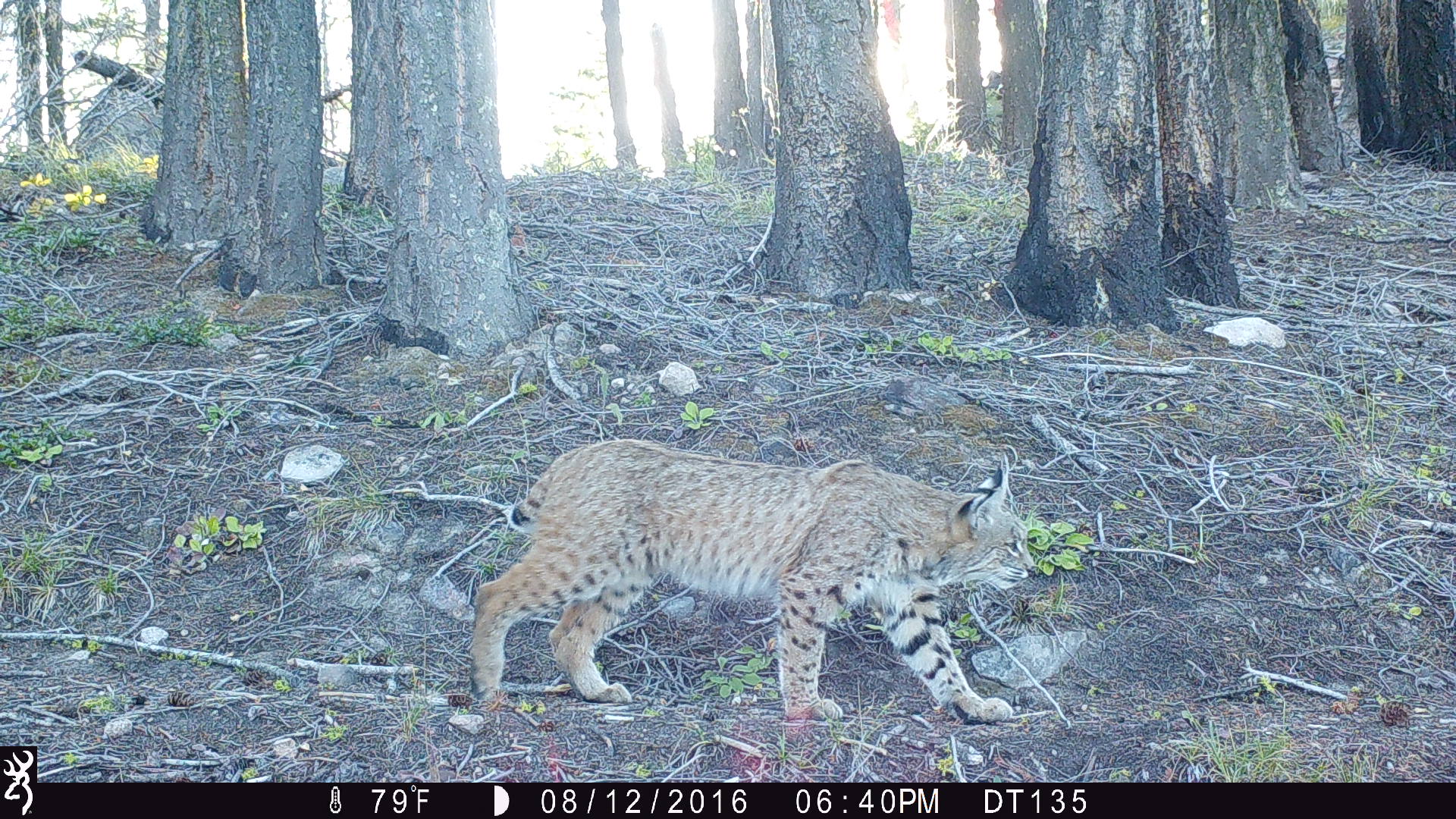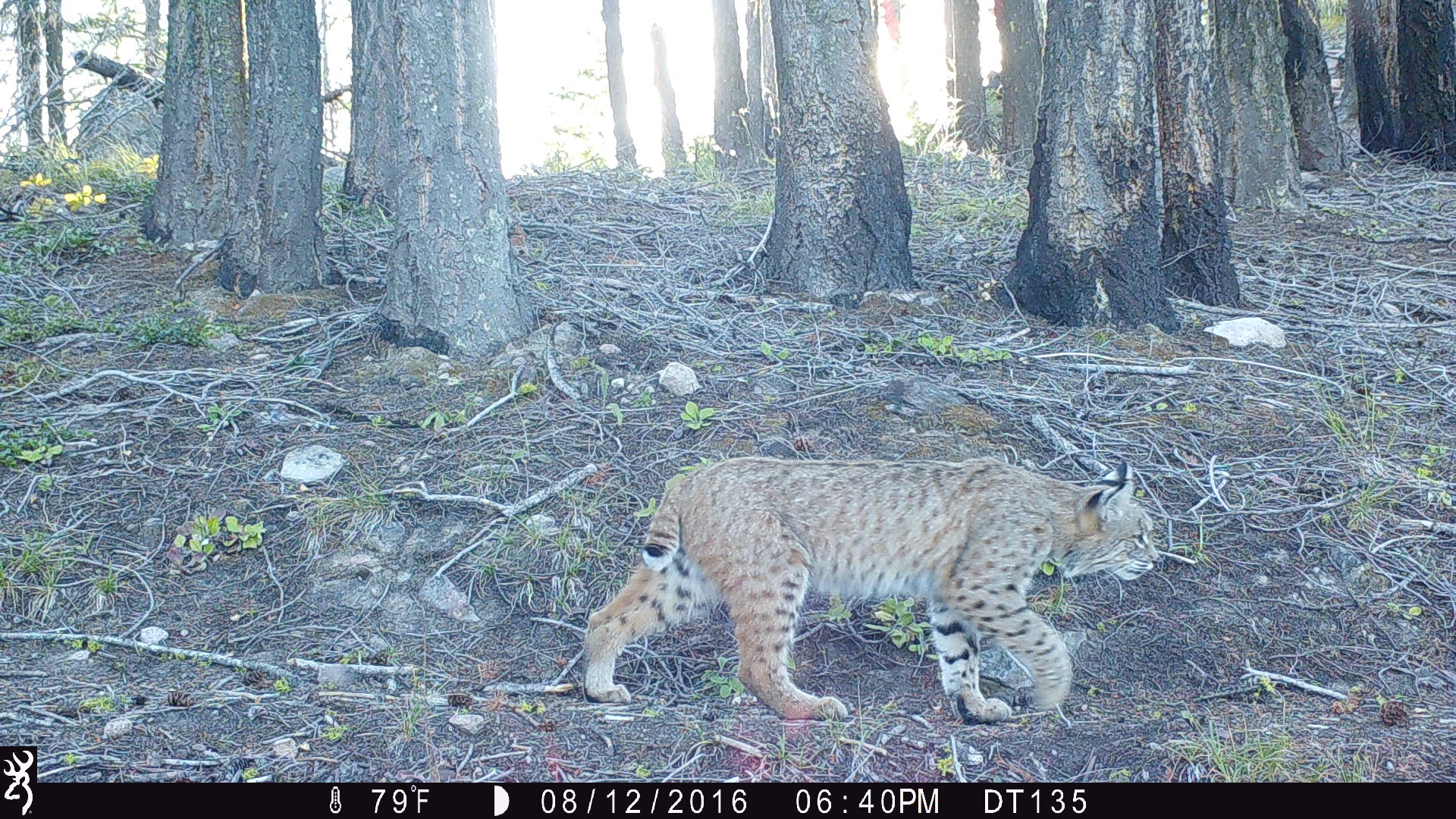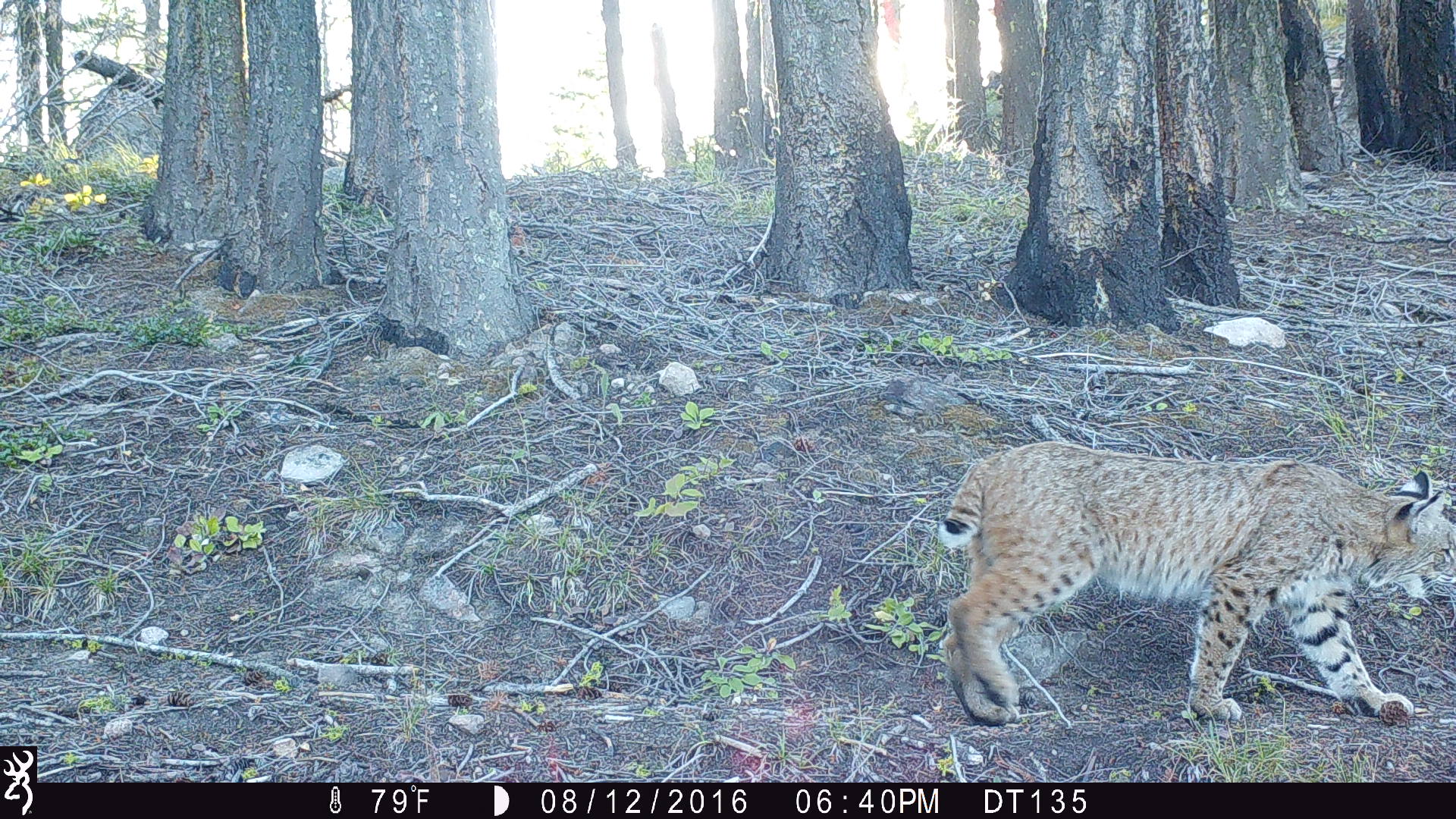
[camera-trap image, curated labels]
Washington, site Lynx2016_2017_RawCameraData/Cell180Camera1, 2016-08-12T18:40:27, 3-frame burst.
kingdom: Animalia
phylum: Chordata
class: Mammalia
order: Carnivora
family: Felidae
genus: Lynx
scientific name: Lynx rufus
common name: bobcat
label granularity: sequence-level